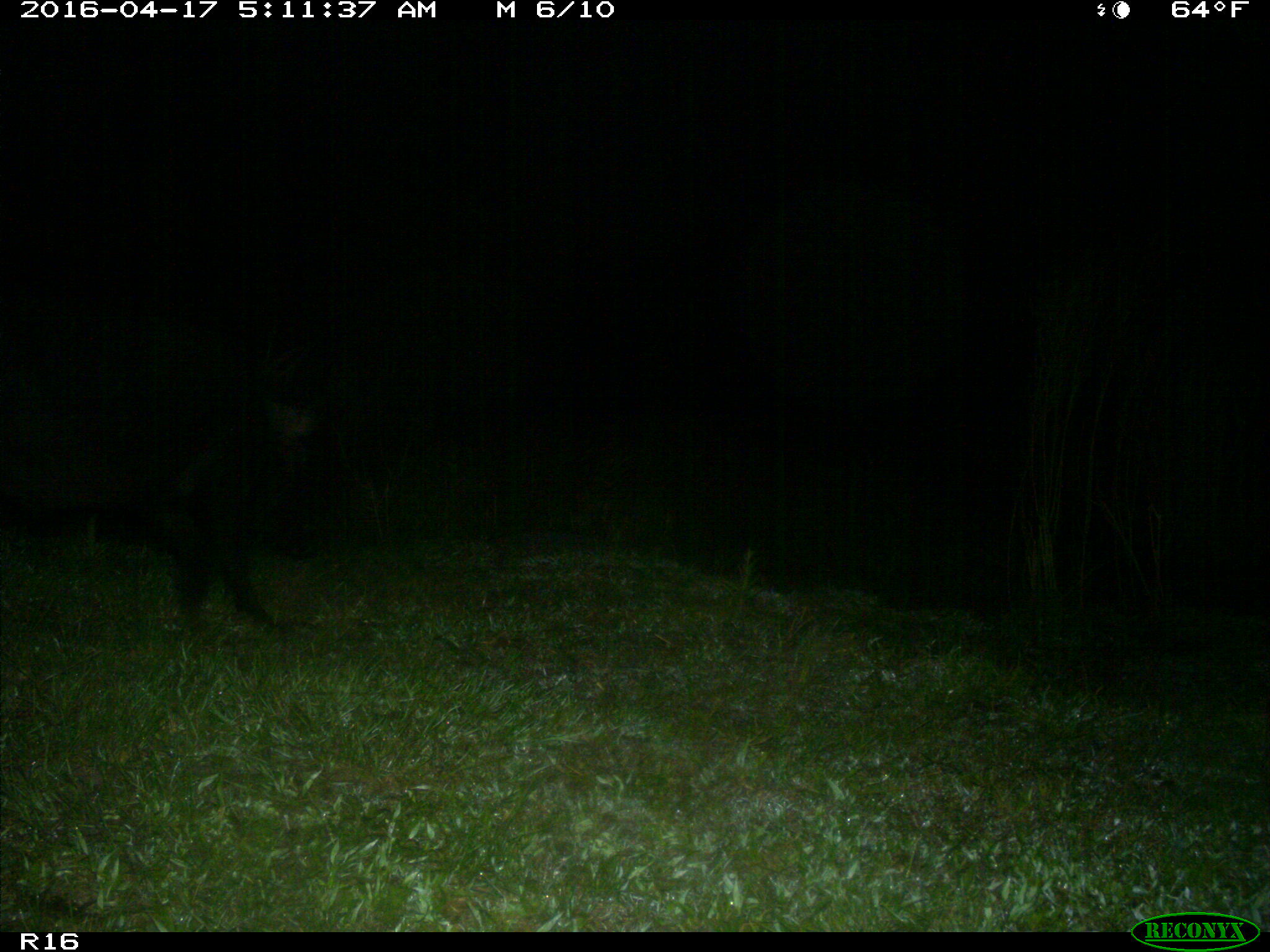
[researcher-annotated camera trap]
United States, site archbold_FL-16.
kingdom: Animalia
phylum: Chordata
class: Mammalia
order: Artiodactyla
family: Suidae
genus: Sus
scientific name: Sus scrofa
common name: wild boar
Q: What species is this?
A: Sus scrofa (wild boar).